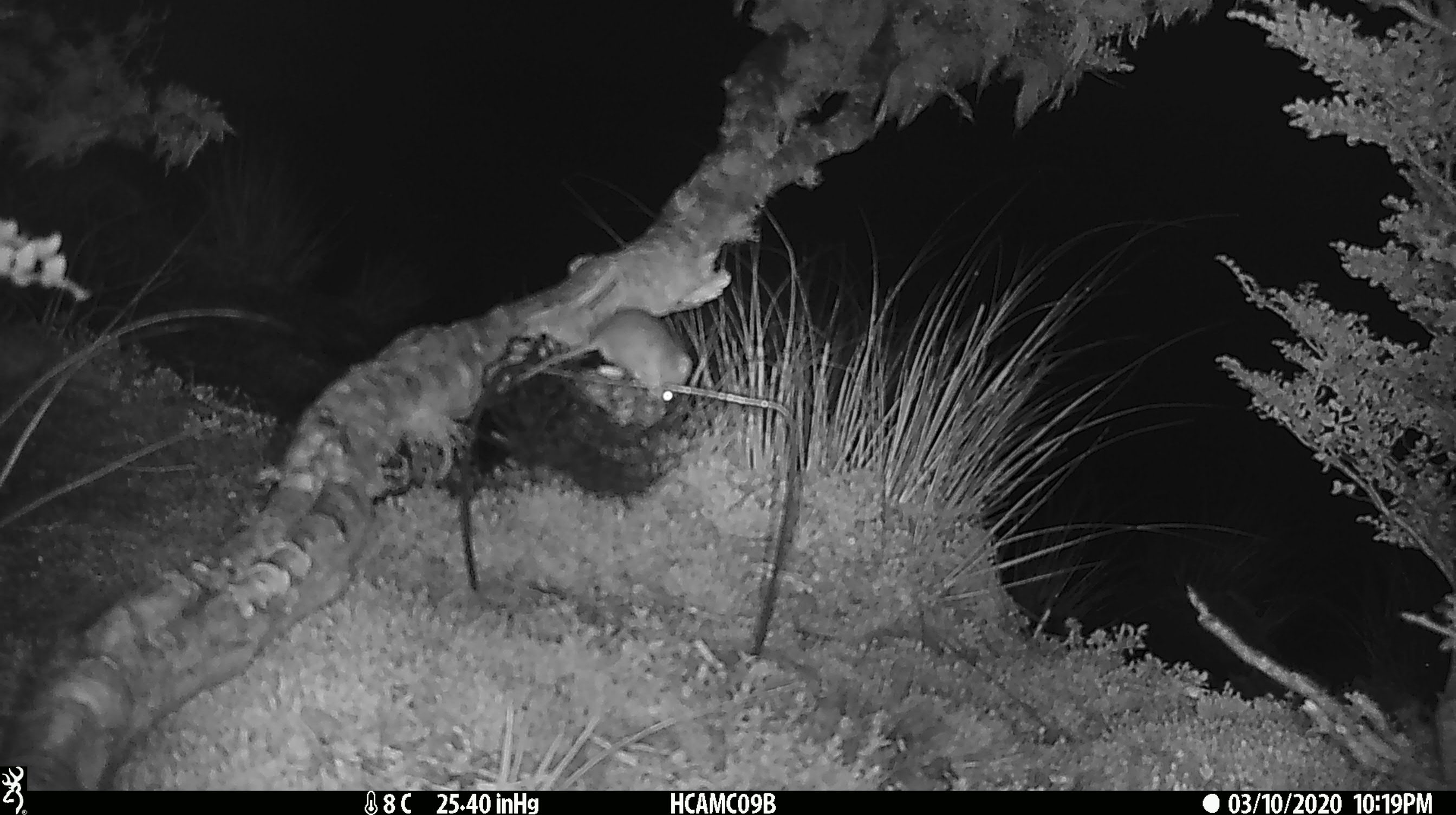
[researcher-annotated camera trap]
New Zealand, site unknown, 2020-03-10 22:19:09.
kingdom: Animalia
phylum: Chordata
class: Mammalia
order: Rodentia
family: Muridae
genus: Mus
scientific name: Mus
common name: mouse